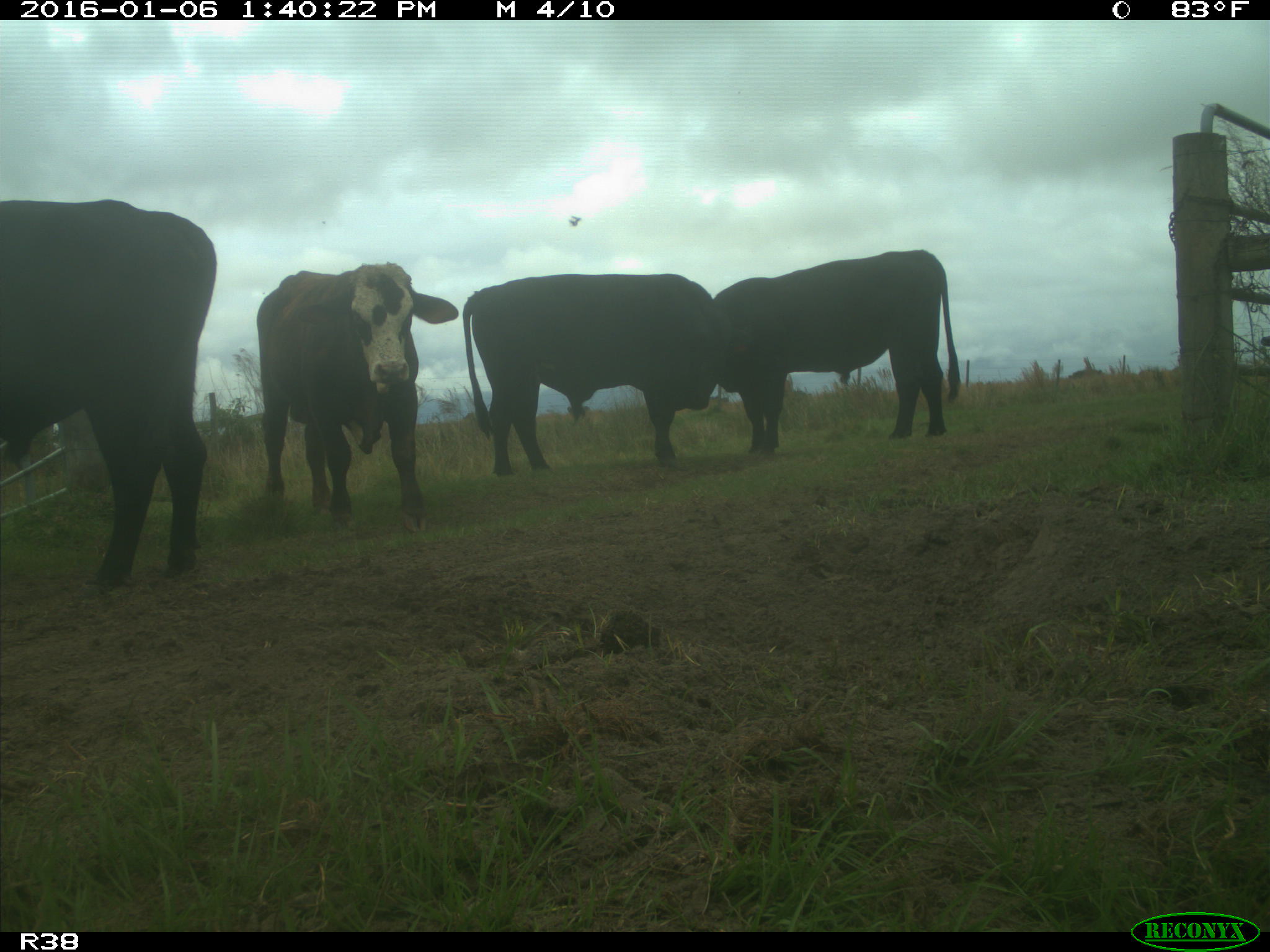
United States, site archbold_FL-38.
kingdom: Animalia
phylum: Chordata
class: Mammalia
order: Artiodactyla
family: Bovidae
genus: Bos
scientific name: Bos taurus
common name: domestic cow